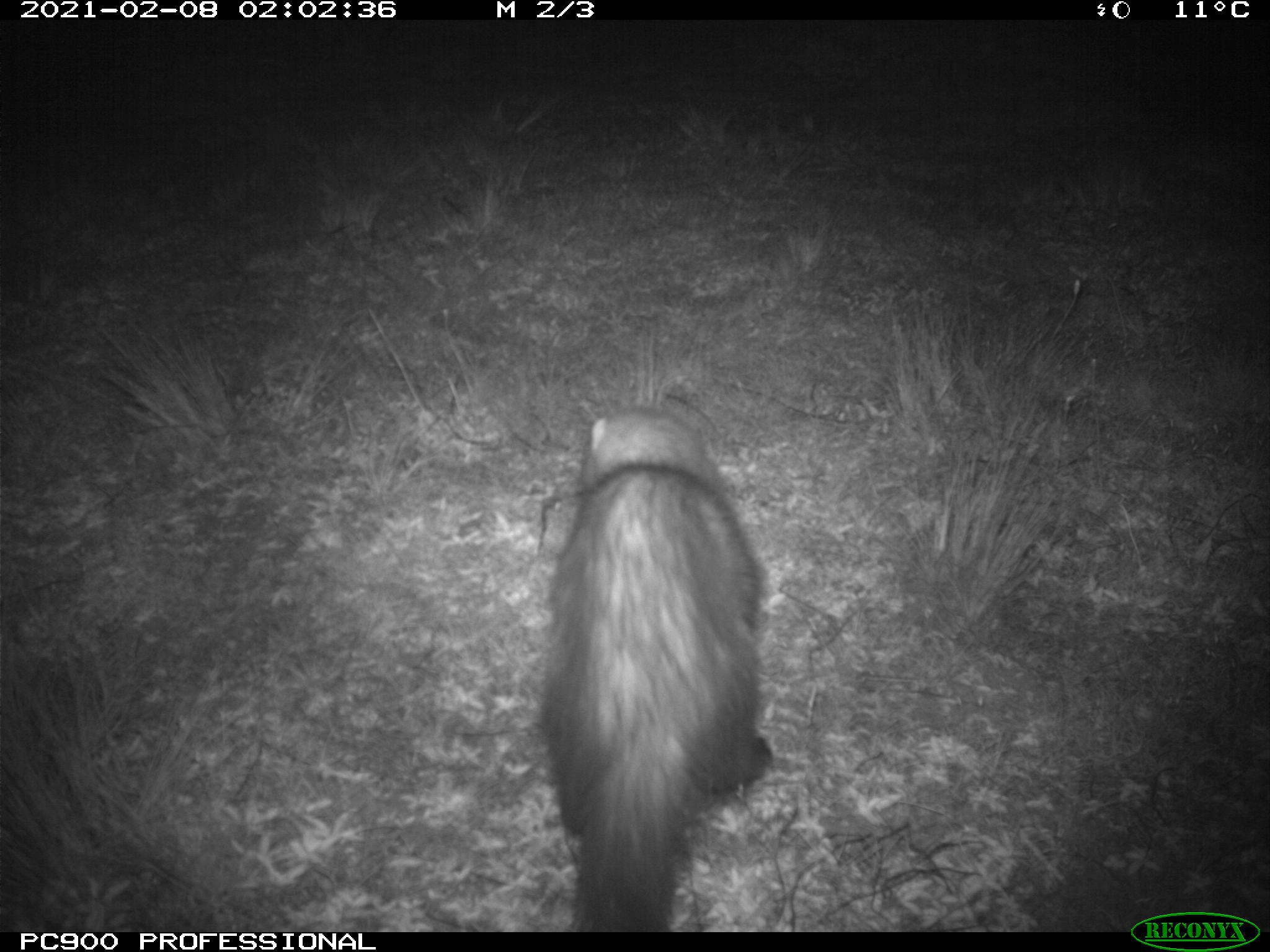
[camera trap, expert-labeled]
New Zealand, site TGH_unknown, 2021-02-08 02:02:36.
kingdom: Animalia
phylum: Chordata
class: Mammalia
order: Carnivora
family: Mustelidae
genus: Mustela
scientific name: Mustela furo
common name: ferret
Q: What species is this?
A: Ferret (Mustela furo).